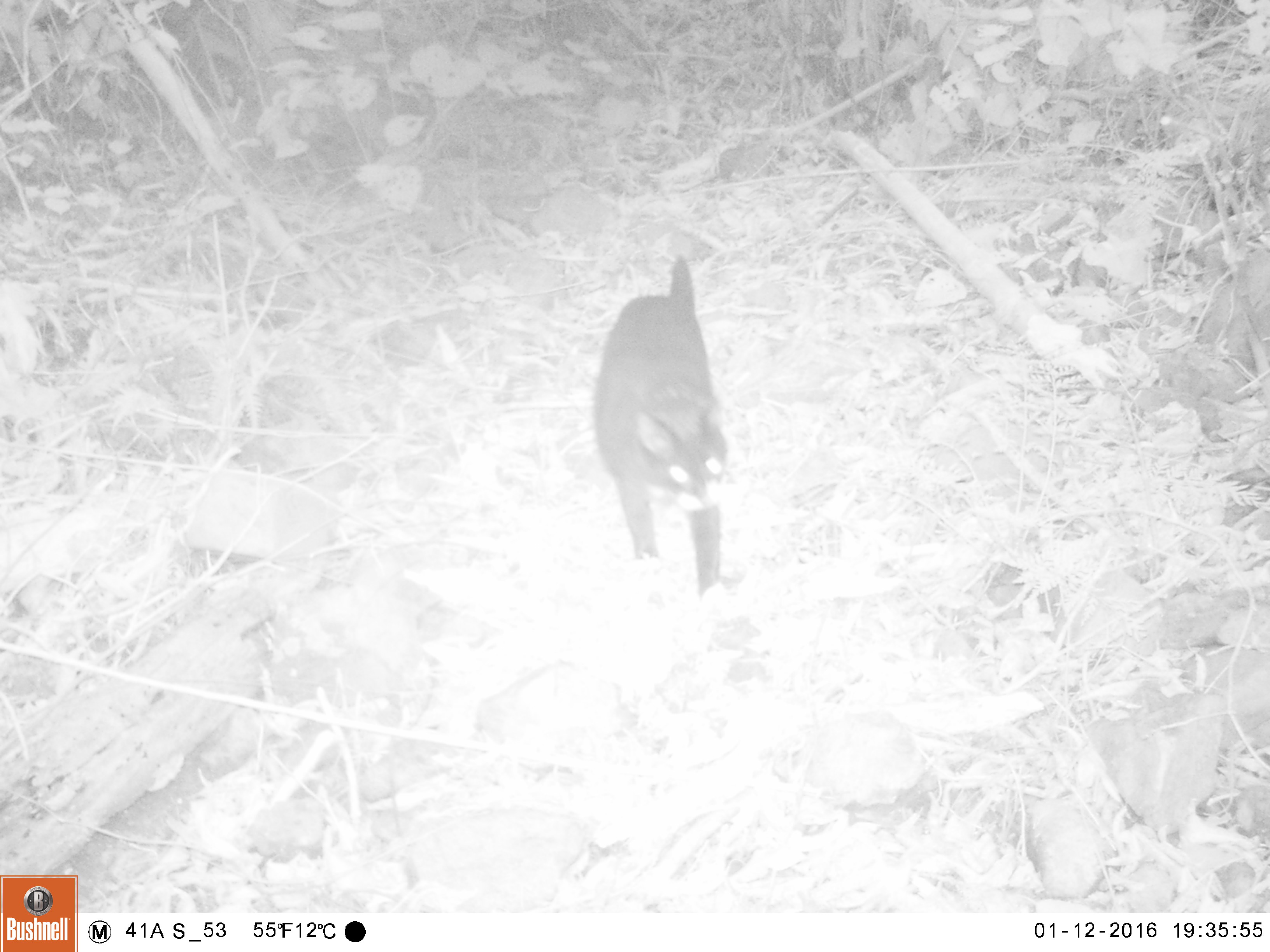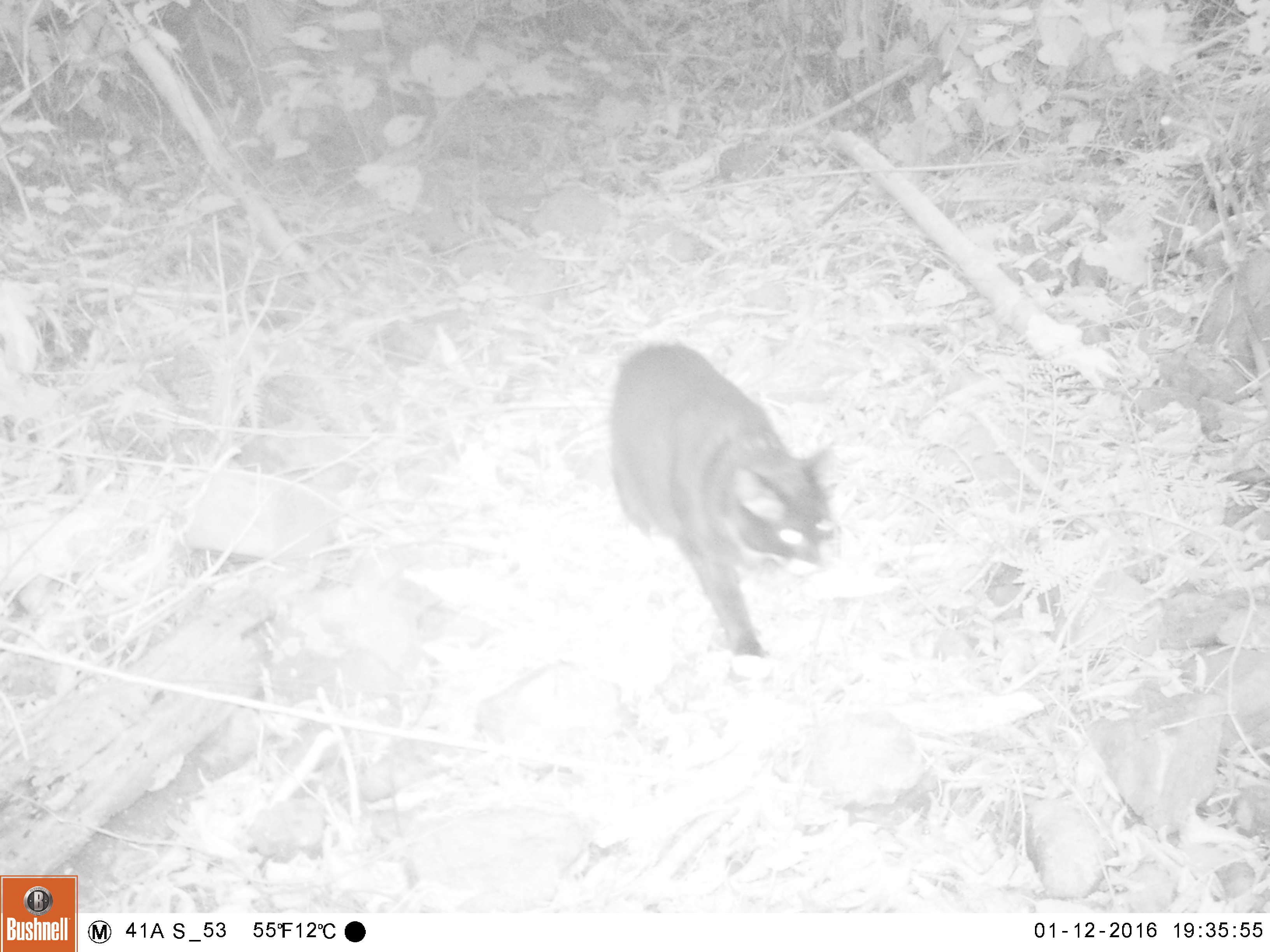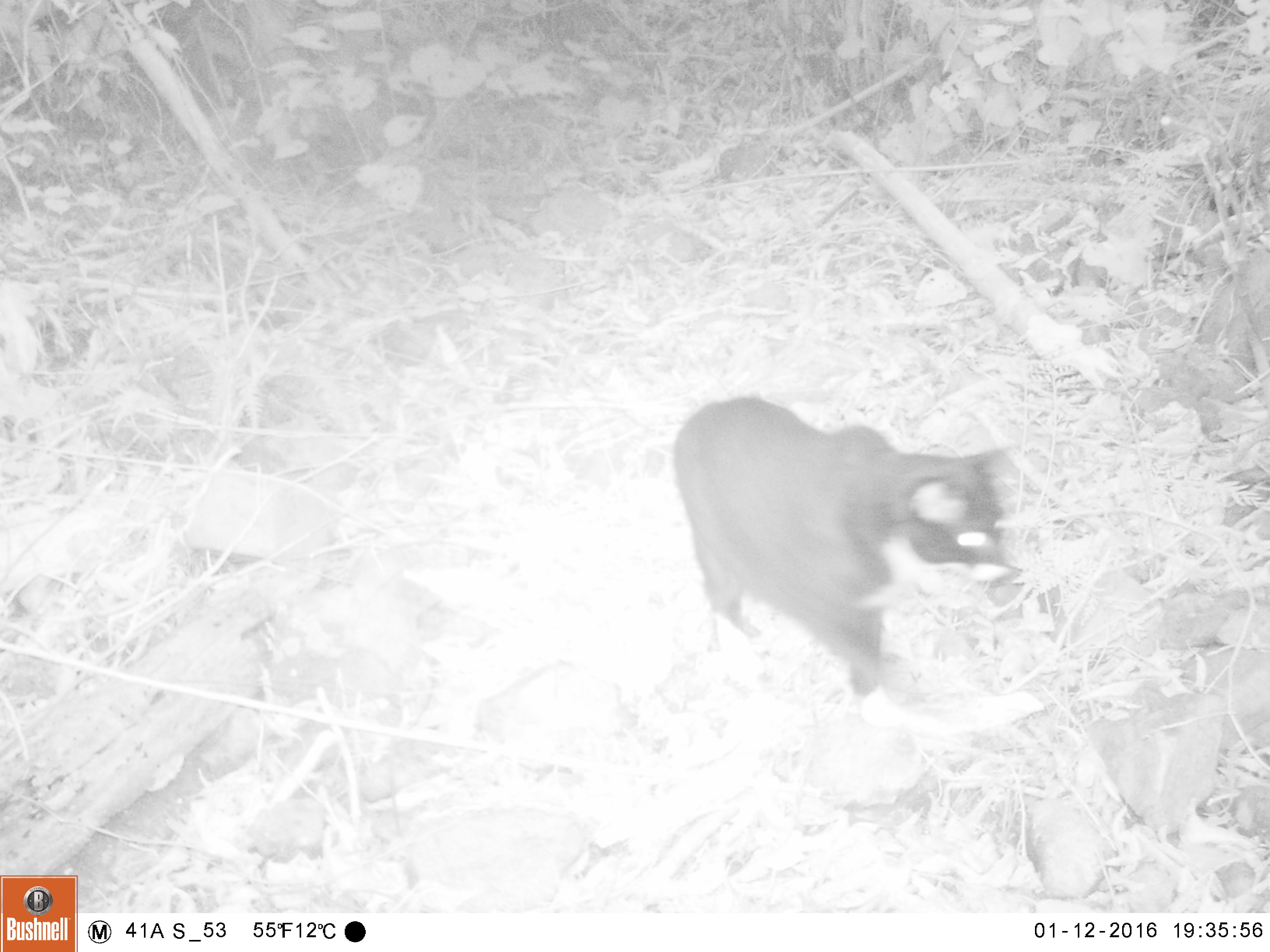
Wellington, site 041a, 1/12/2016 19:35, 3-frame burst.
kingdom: Animalia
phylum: Chordata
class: Mammalia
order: Carnivora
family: Felidae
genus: Felis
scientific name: Felis catus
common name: cat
Cat (Felis catus).